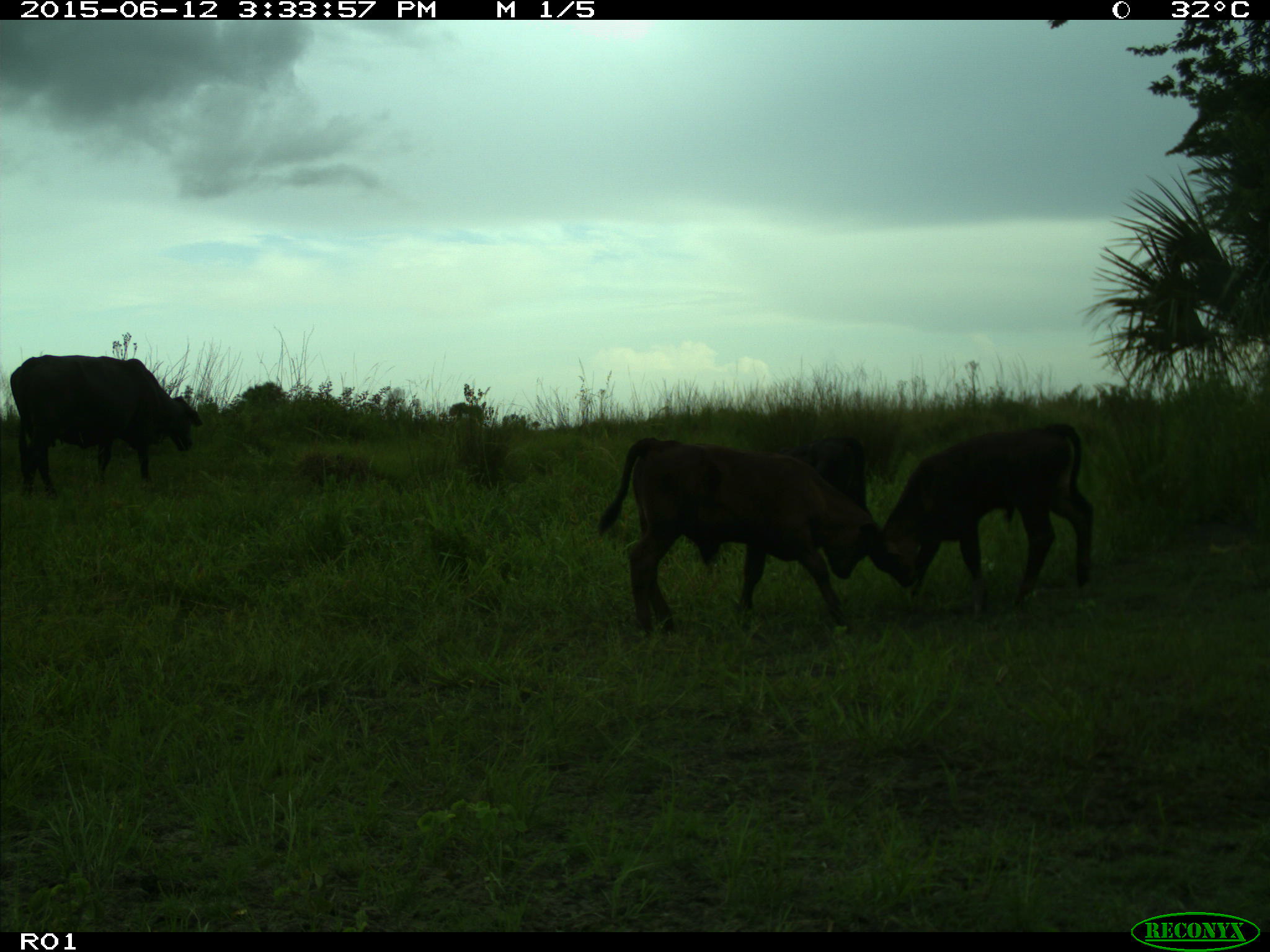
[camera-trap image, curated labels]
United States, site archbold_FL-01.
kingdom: Animalia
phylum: Chordata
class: Mammalia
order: Artiodactyla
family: Bovidae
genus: Bos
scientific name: Bos taurus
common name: domestic cow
Bos taurus (domestic cow).